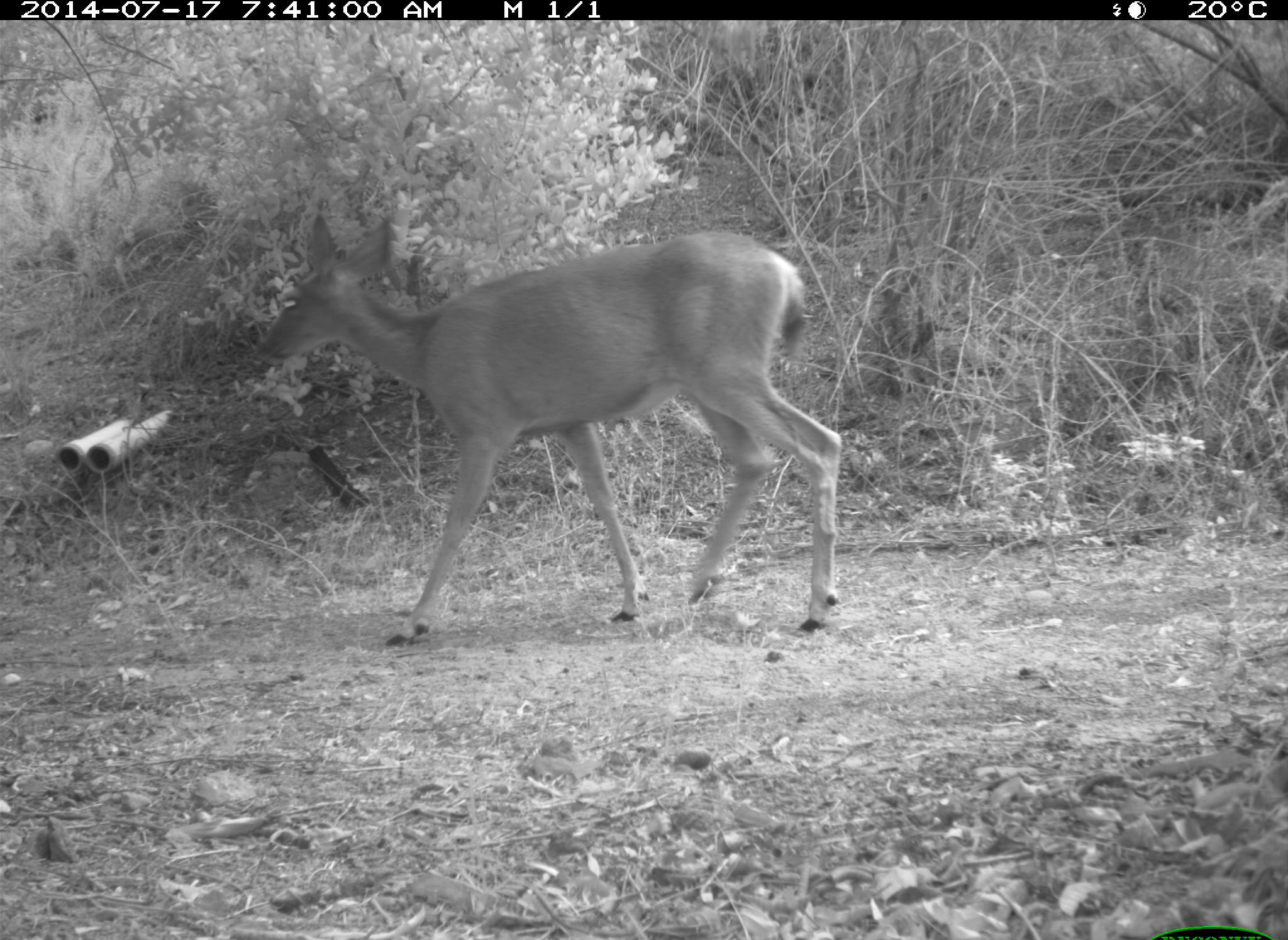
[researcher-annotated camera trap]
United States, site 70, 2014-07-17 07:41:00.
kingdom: Animalia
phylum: Chordata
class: Mammalia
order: Artiodactyla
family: Cervidae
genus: Odocoileus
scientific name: Odocoileus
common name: deer